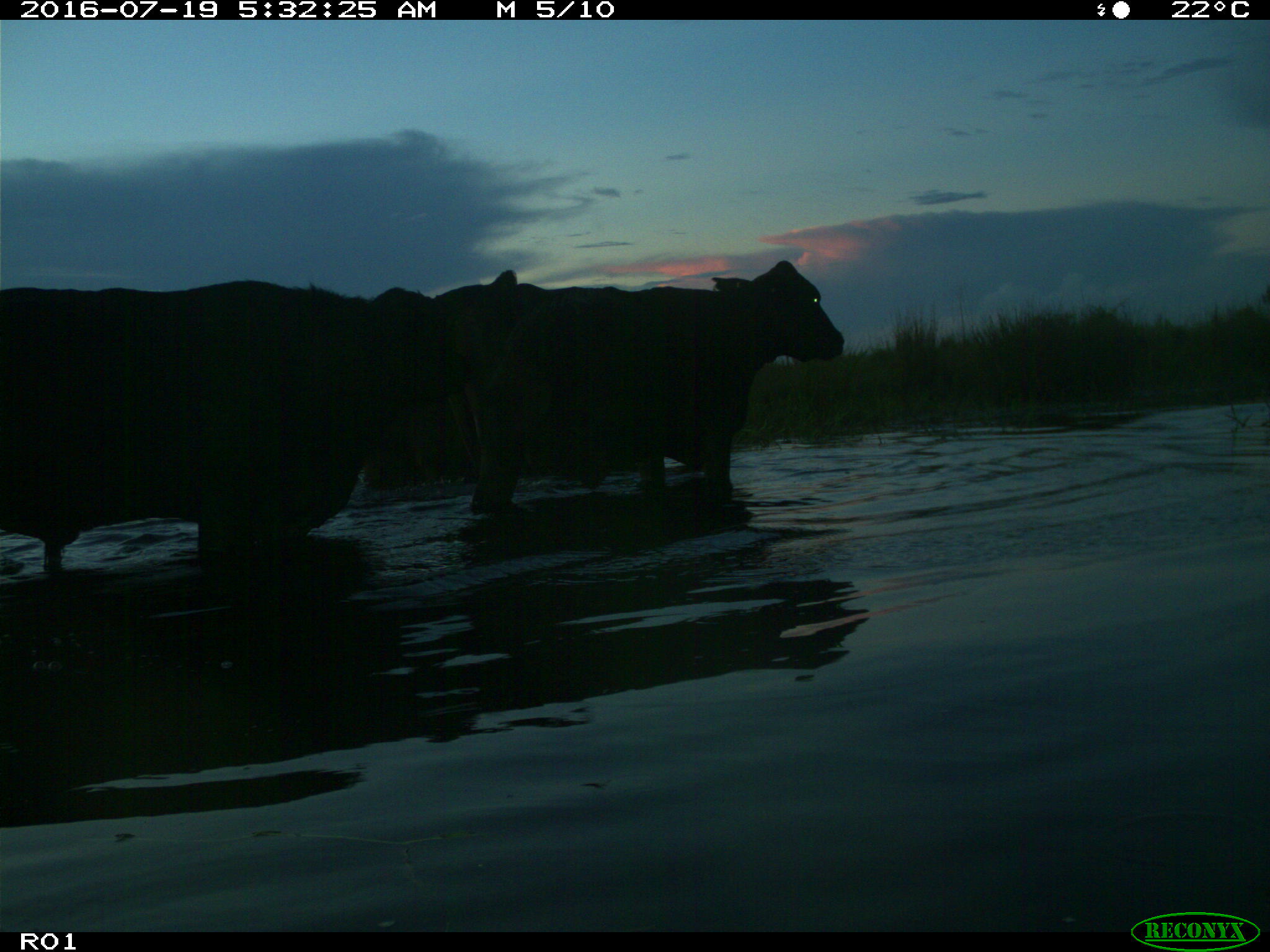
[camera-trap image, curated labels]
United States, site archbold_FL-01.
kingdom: Animalia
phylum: Chordata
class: Mammalia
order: Artiodactyla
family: Bovidae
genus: Bos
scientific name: Bos taurus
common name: domestic cow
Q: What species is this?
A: Bos taurus (domestic cow).